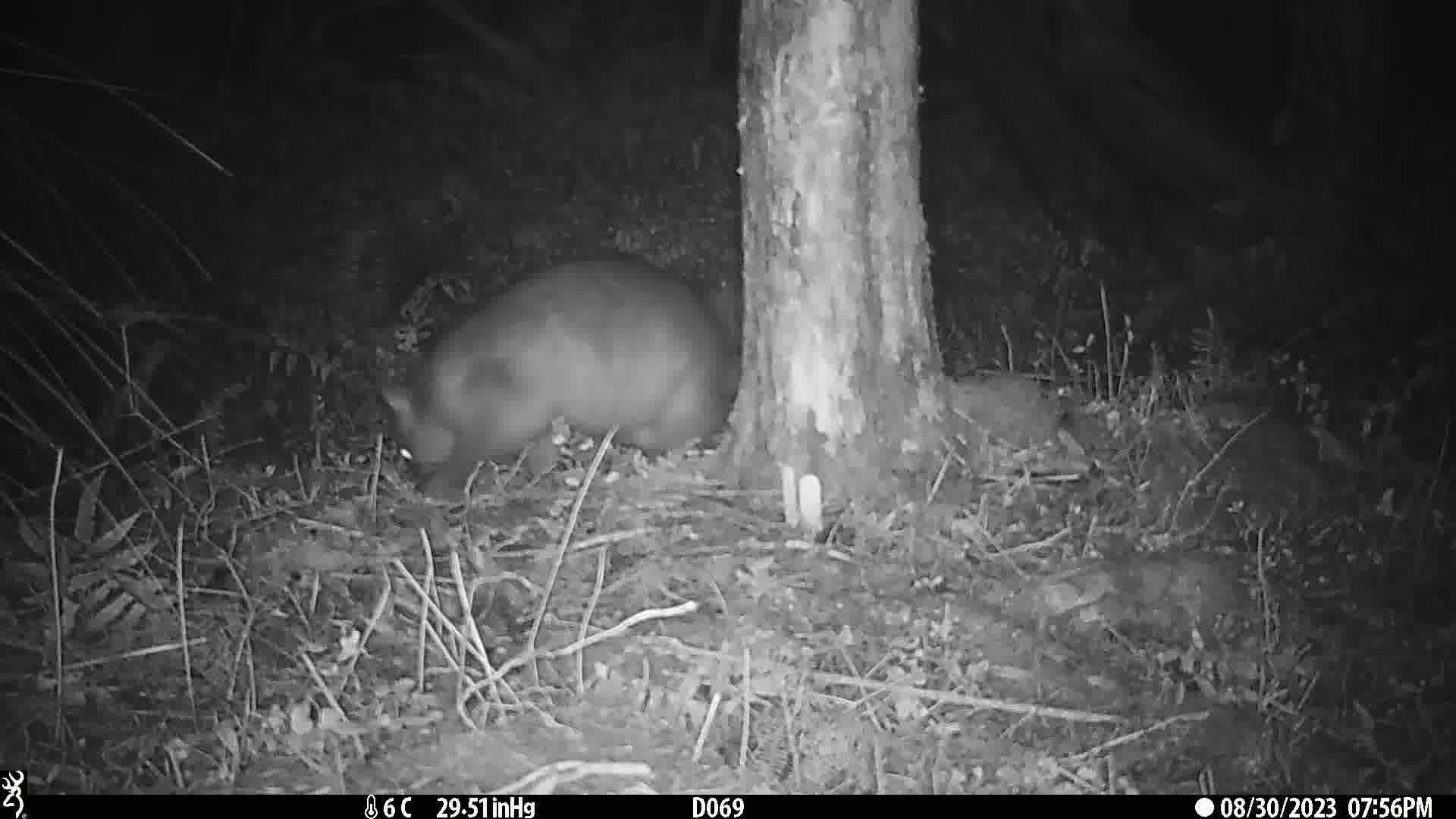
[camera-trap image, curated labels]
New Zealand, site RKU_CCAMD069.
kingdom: Animalia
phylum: Chordata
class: Mammalia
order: Diprotodontia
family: Phalangeridae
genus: Trichosurus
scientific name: Trichosurus vulpecula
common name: common brushtail possum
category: possum